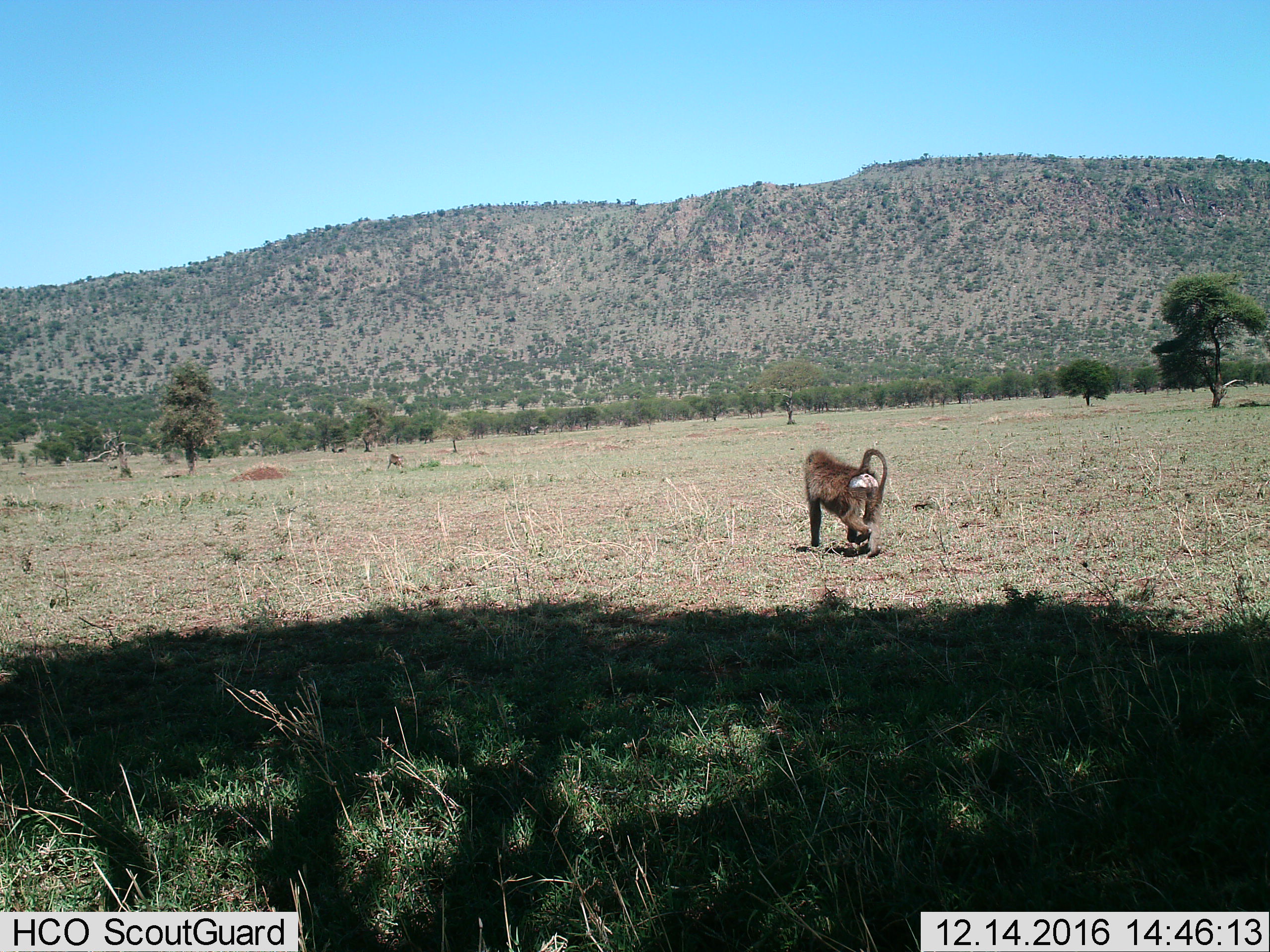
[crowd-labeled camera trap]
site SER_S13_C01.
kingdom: Animalia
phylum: Chordata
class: Mammalia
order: Primates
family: Cercopithecidae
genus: Papio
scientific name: Papio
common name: baboon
Baboon (Papio), count 2. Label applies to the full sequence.